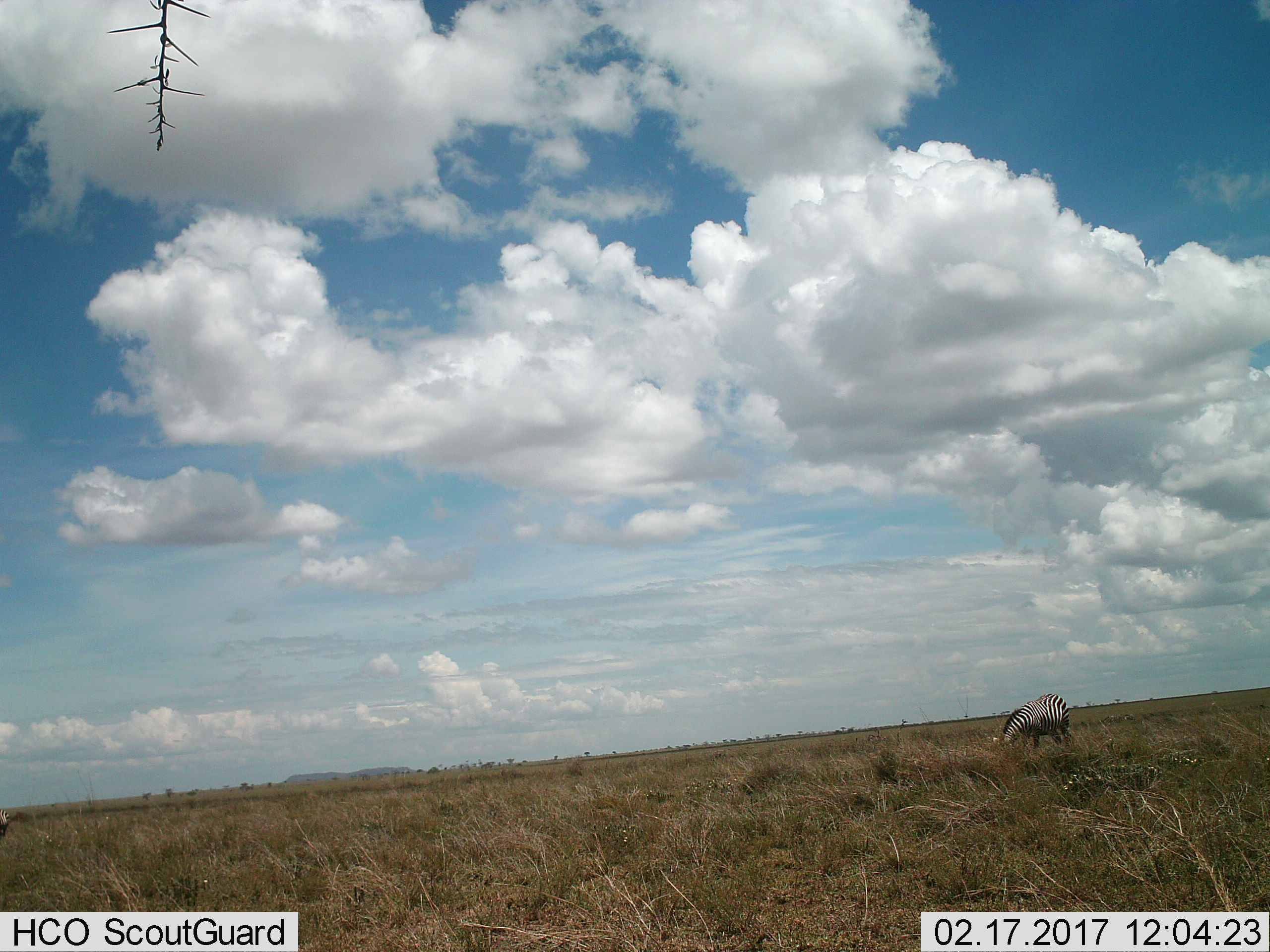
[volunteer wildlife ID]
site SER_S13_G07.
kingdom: Animalia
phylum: Chordata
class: Mammalia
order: Perissodactyla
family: Equidae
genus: Equus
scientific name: Equus quagga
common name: plains zebra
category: zebraplains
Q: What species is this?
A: Zebraplains (plains zebra) (Equus quagga).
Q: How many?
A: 2.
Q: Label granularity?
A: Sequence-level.